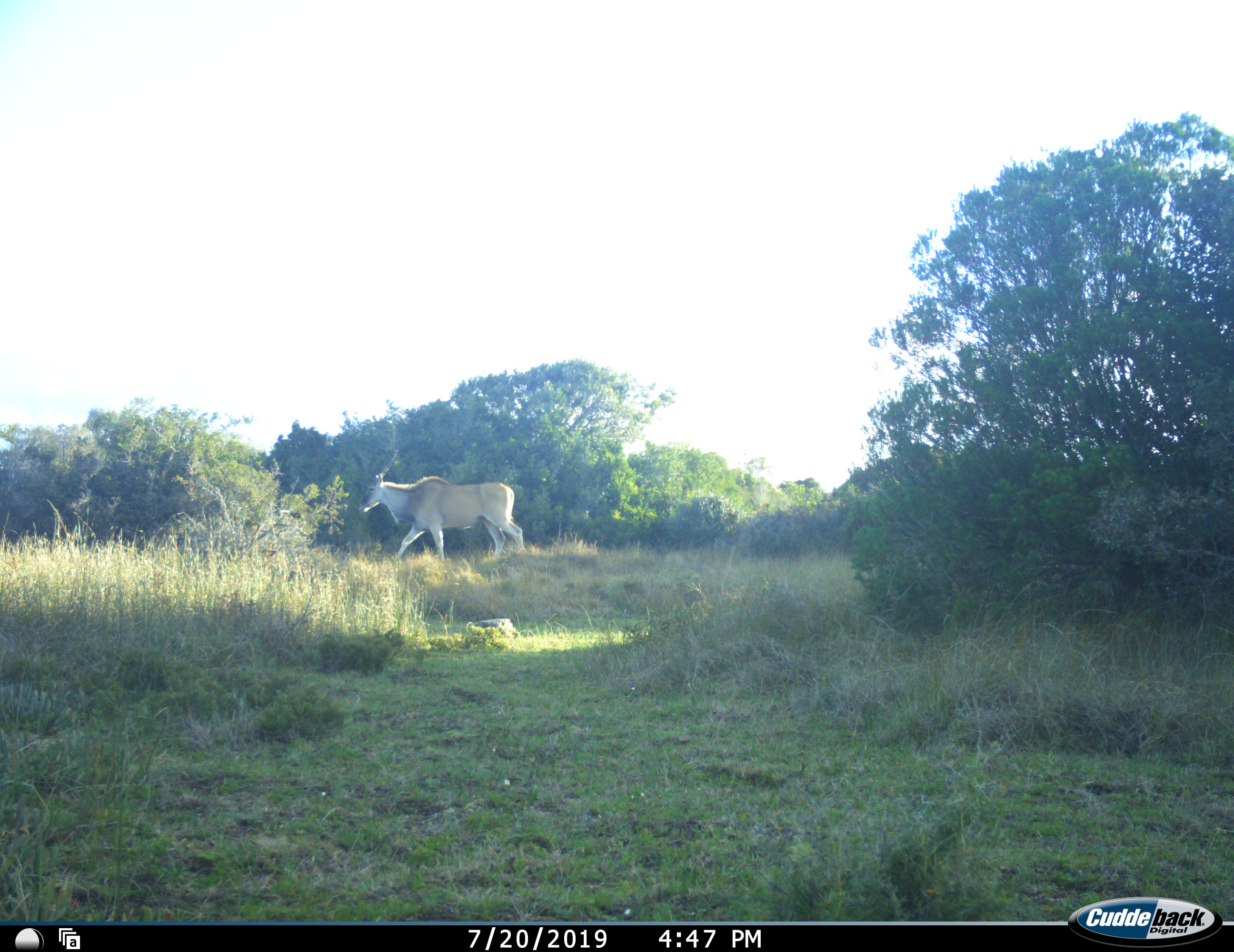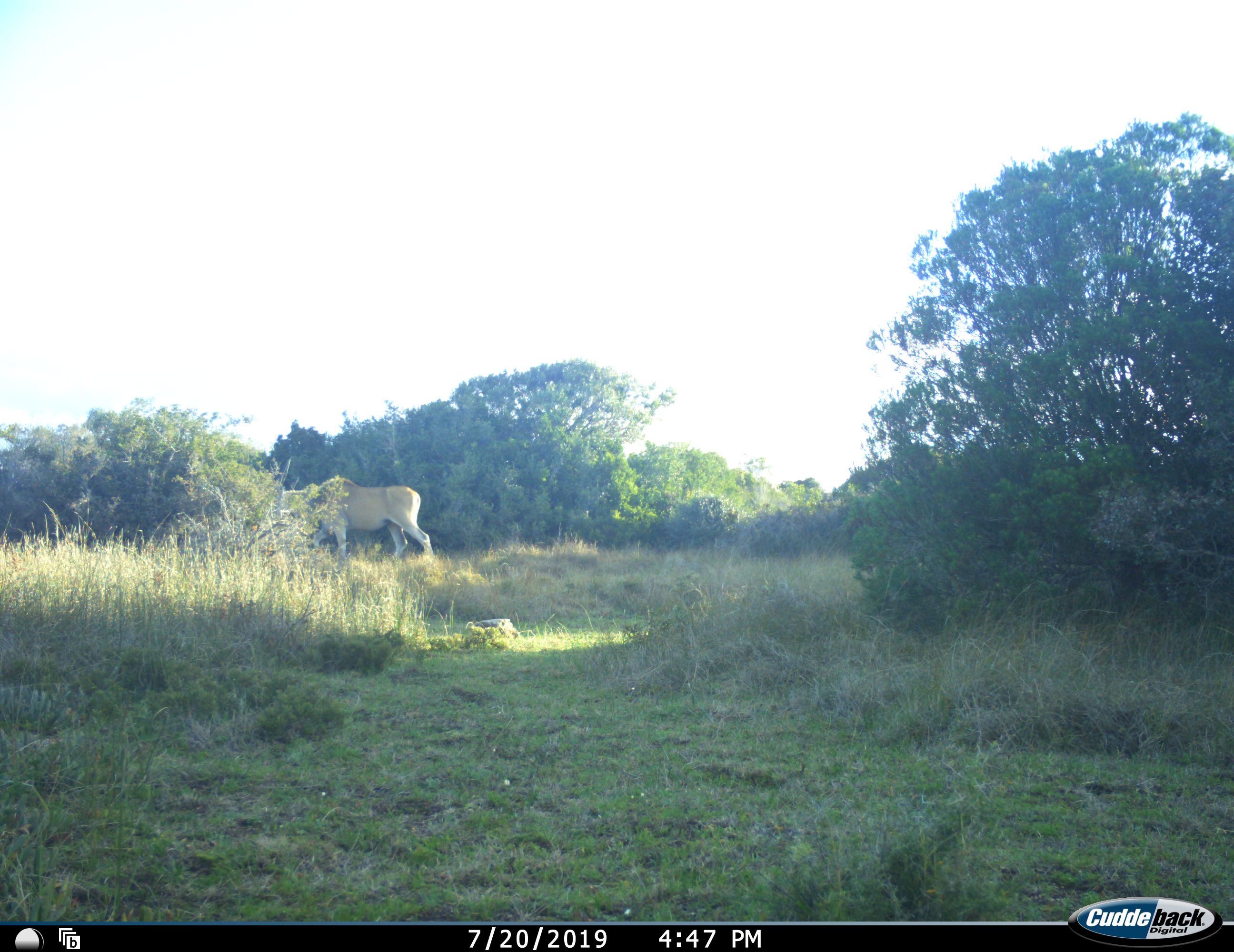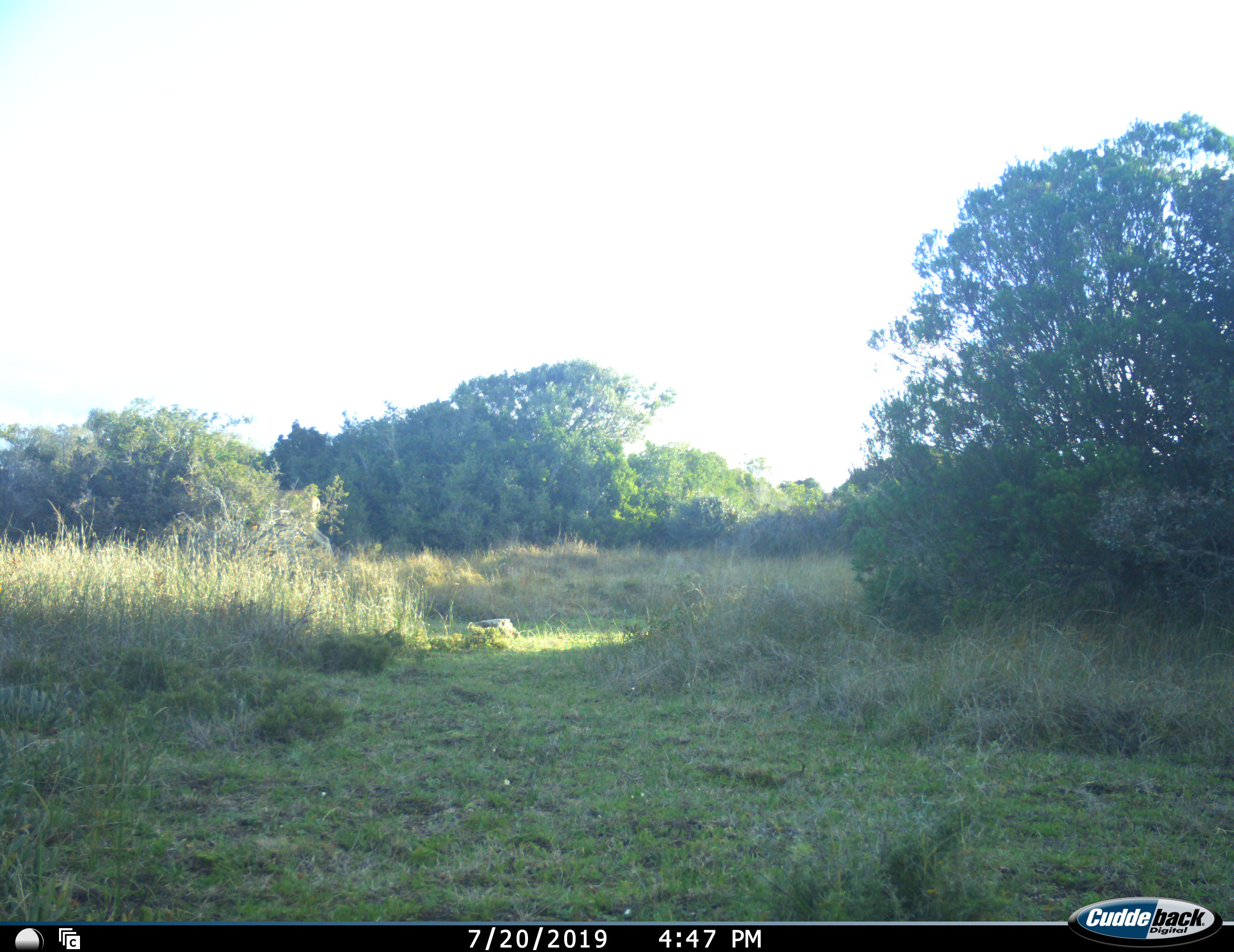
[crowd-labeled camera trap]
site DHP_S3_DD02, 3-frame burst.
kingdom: Animalia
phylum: Chordata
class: Mammalia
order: Artiodactyla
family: Bovidae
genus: Tragelaphus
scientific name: Tragelaphus oryx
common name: eland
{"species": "eland (Tragelaphus oryx)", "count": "1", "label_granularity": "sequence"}